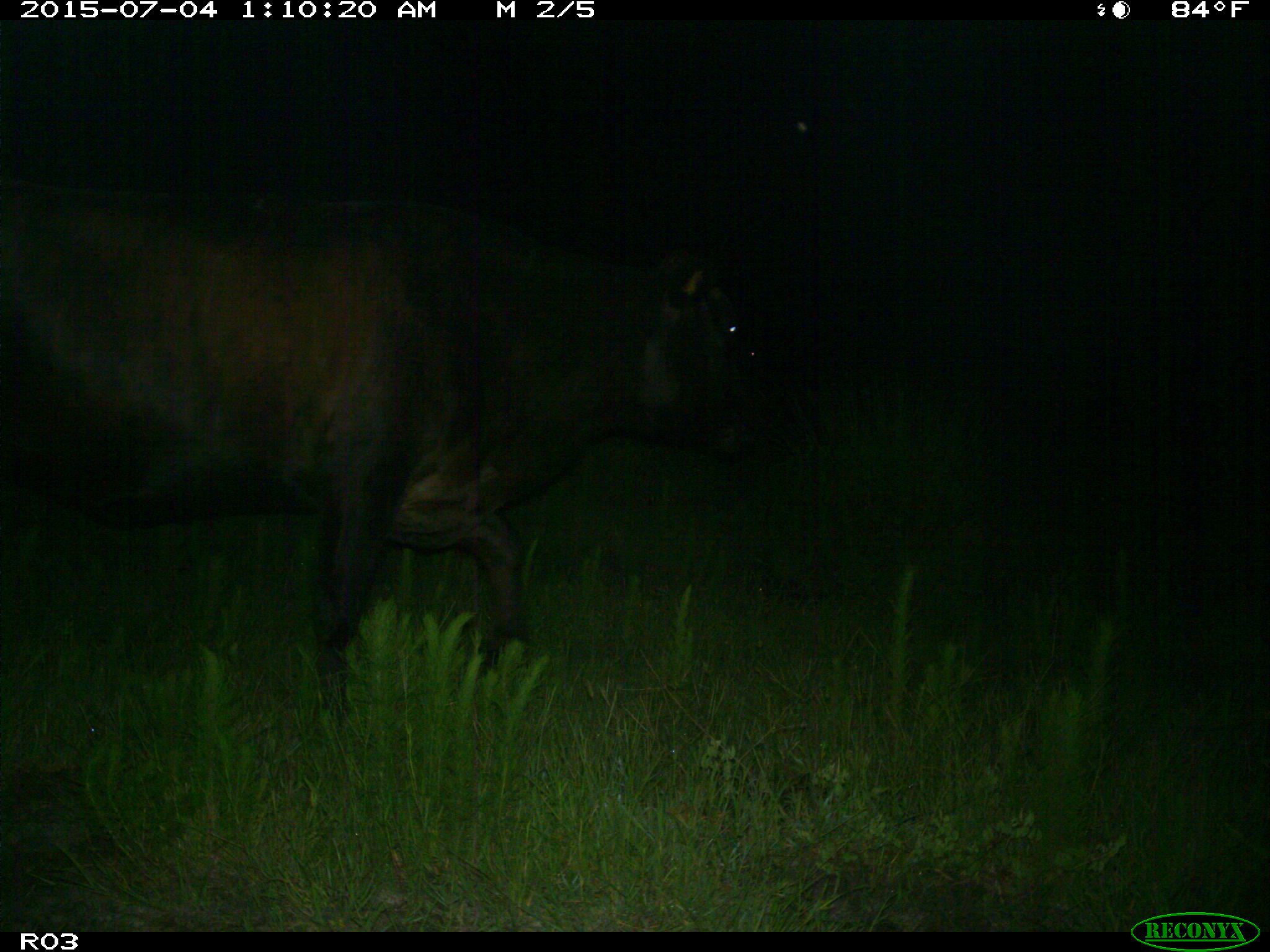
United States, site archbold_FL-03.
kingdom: Animalia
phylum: Chordata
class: Mammalia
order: Artiodactyla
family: Bovidae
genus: Bos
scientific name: Bos taurus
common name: domestic cow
Bos taurus (domestic cow).